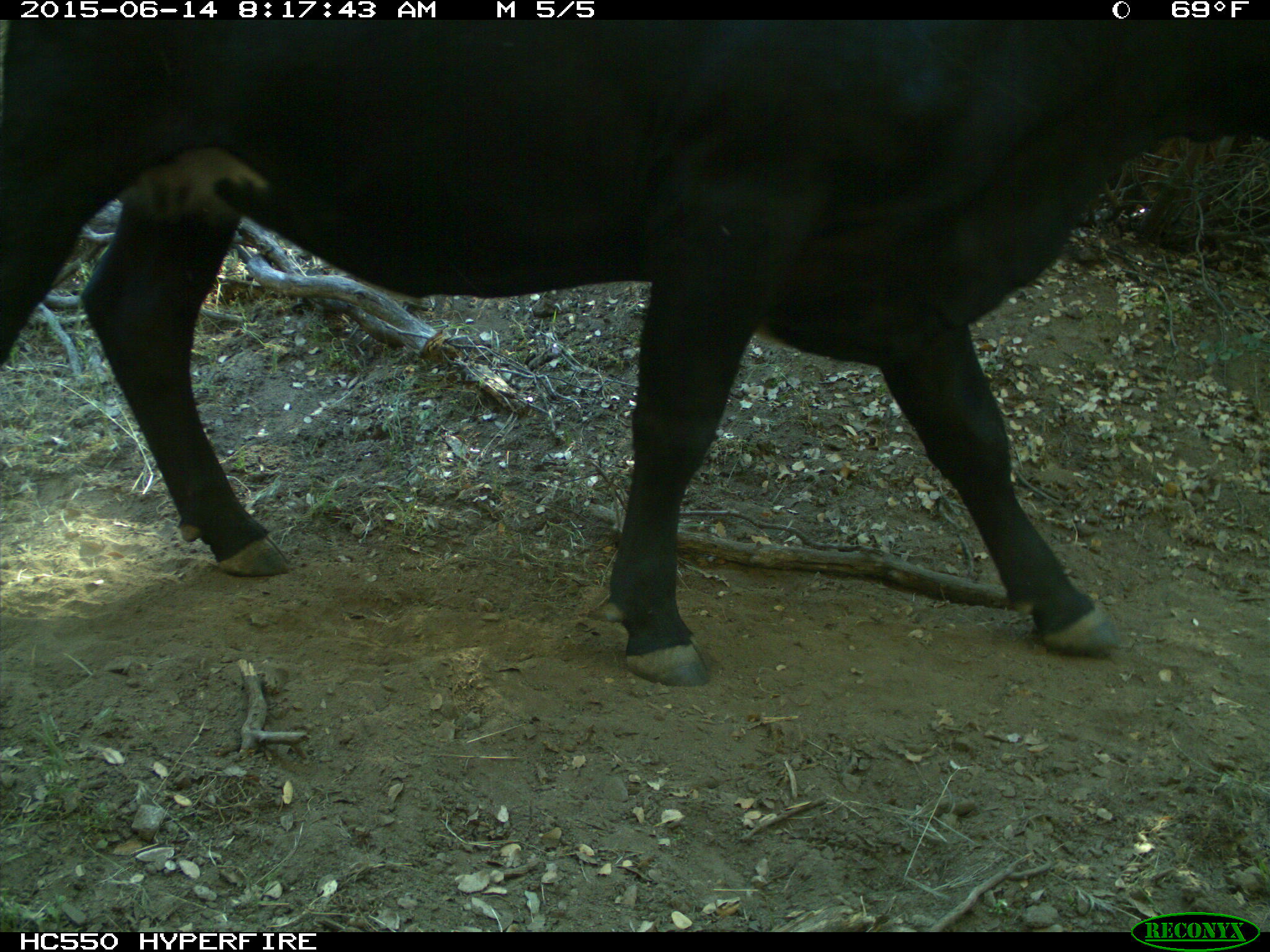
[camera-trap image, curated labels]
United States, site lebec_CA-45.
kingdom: Animalia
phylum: Chordata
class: Mammalia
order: Artiodactyla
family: Bovidae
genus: Bos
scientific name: Bos taurus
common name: domestic cow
Bos taurus (domestic cow).